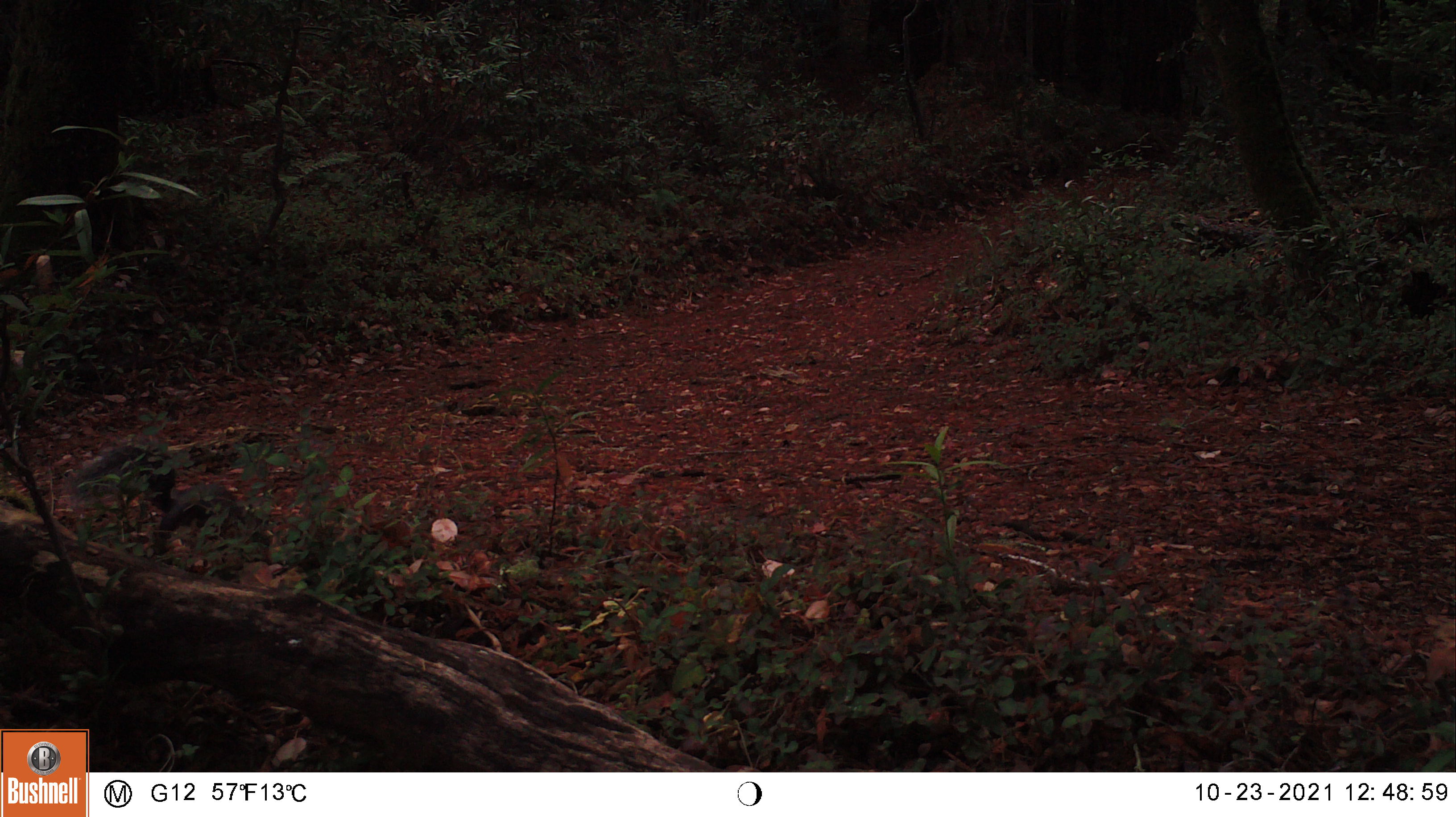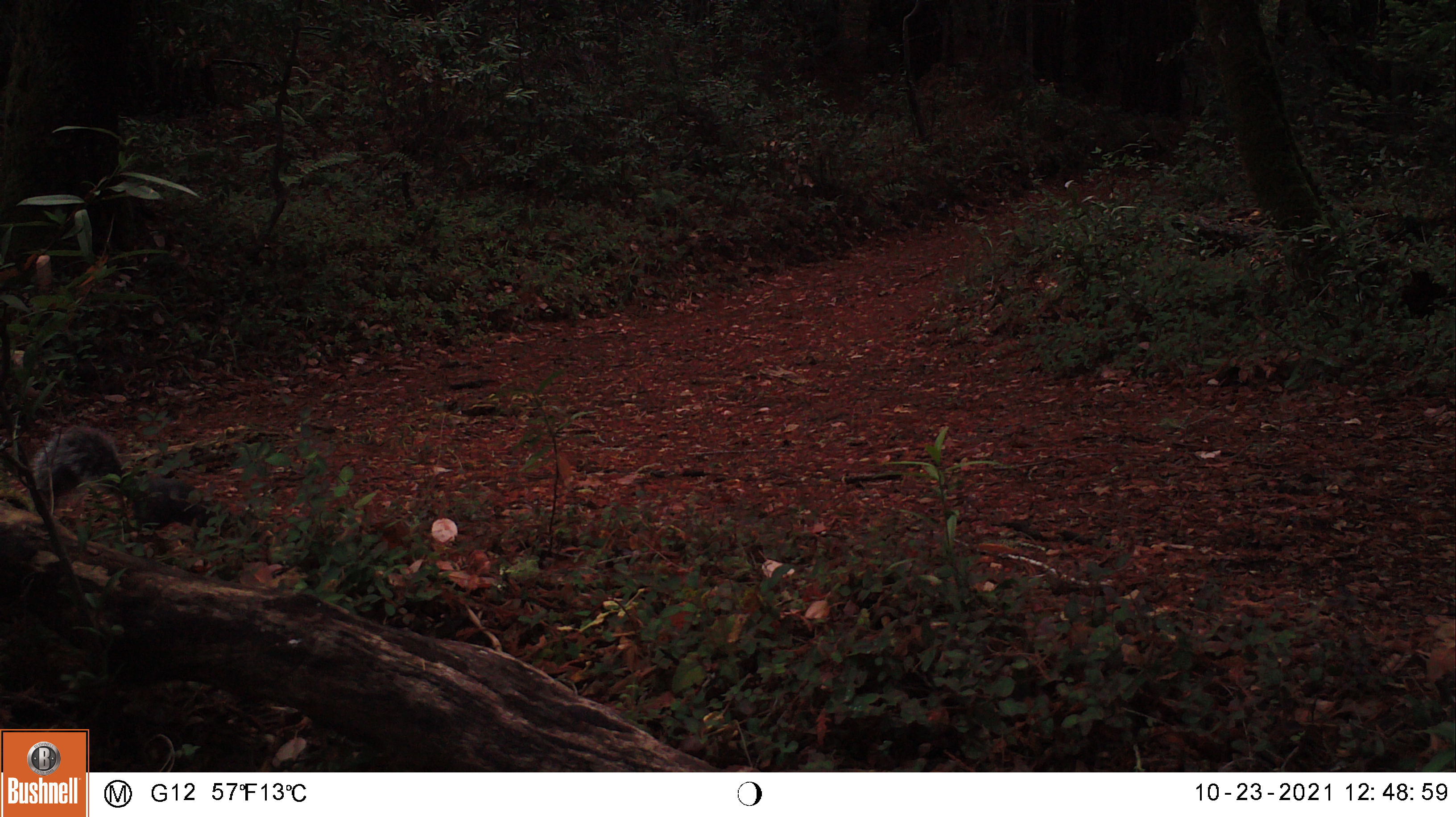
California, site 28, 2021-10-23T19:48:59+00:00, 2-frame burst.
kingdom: Animalia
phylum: Chordata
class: Mammalia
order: Rodentia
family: Sciuridae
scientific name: Sciuridae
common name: squirrel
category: unknown squirrel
Unknown squirrel (squirrel) (Sciuridae).